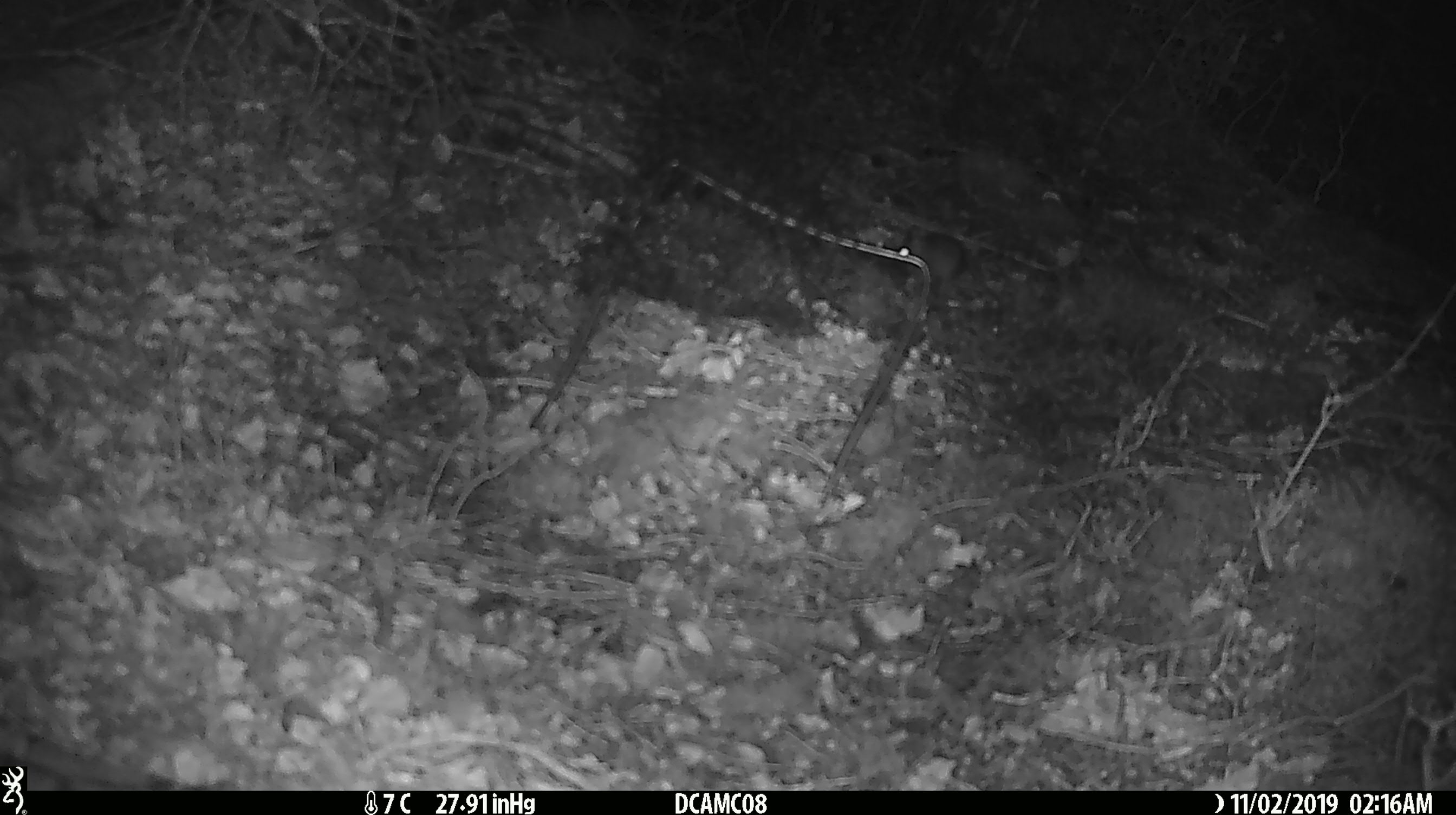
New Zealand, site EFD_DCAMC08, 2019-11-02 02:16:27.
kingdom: Animalia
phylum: Chordata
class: Mammalia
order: Rodentia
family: Muridae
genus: Mus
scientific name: Mus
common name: mouse